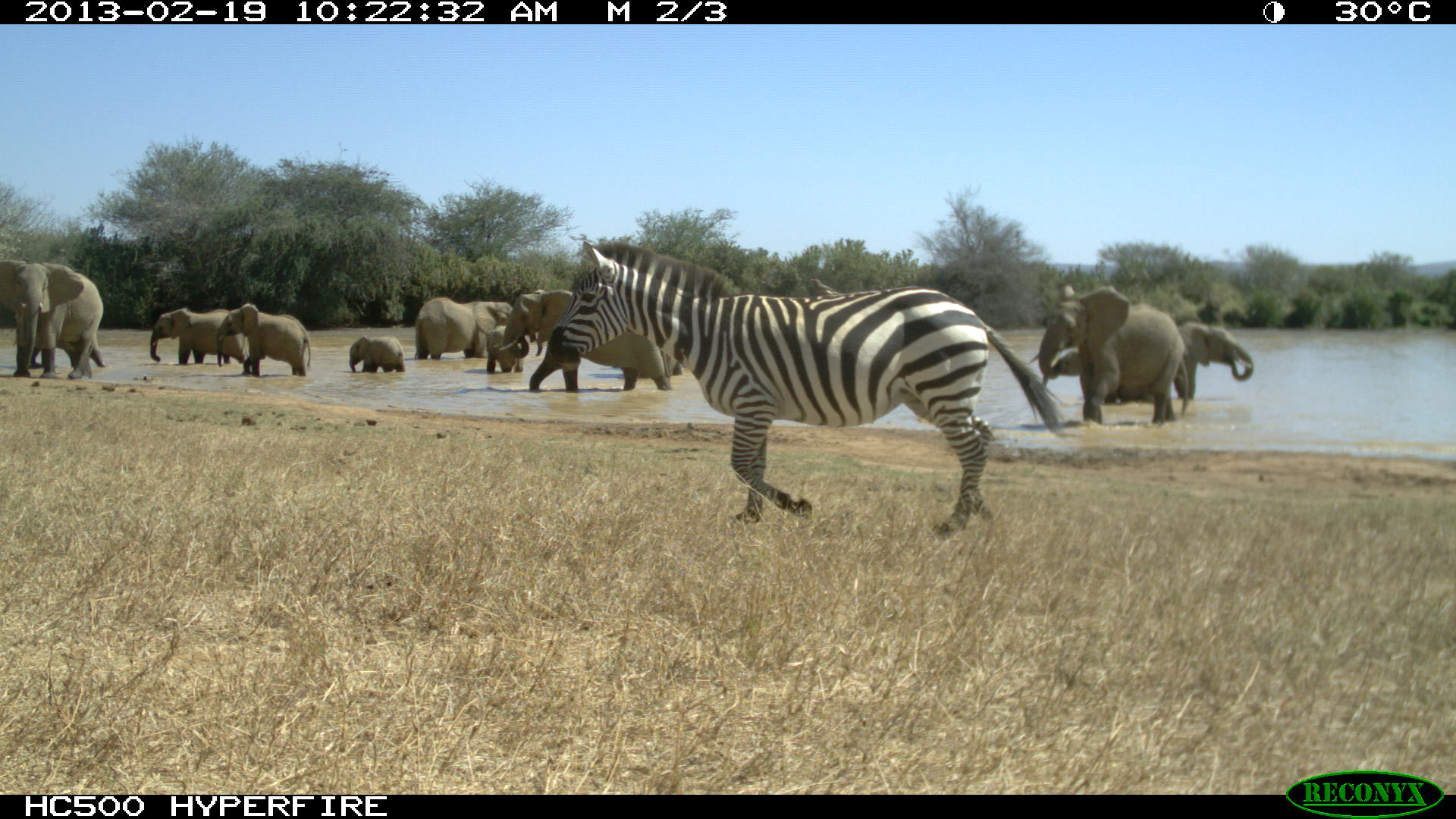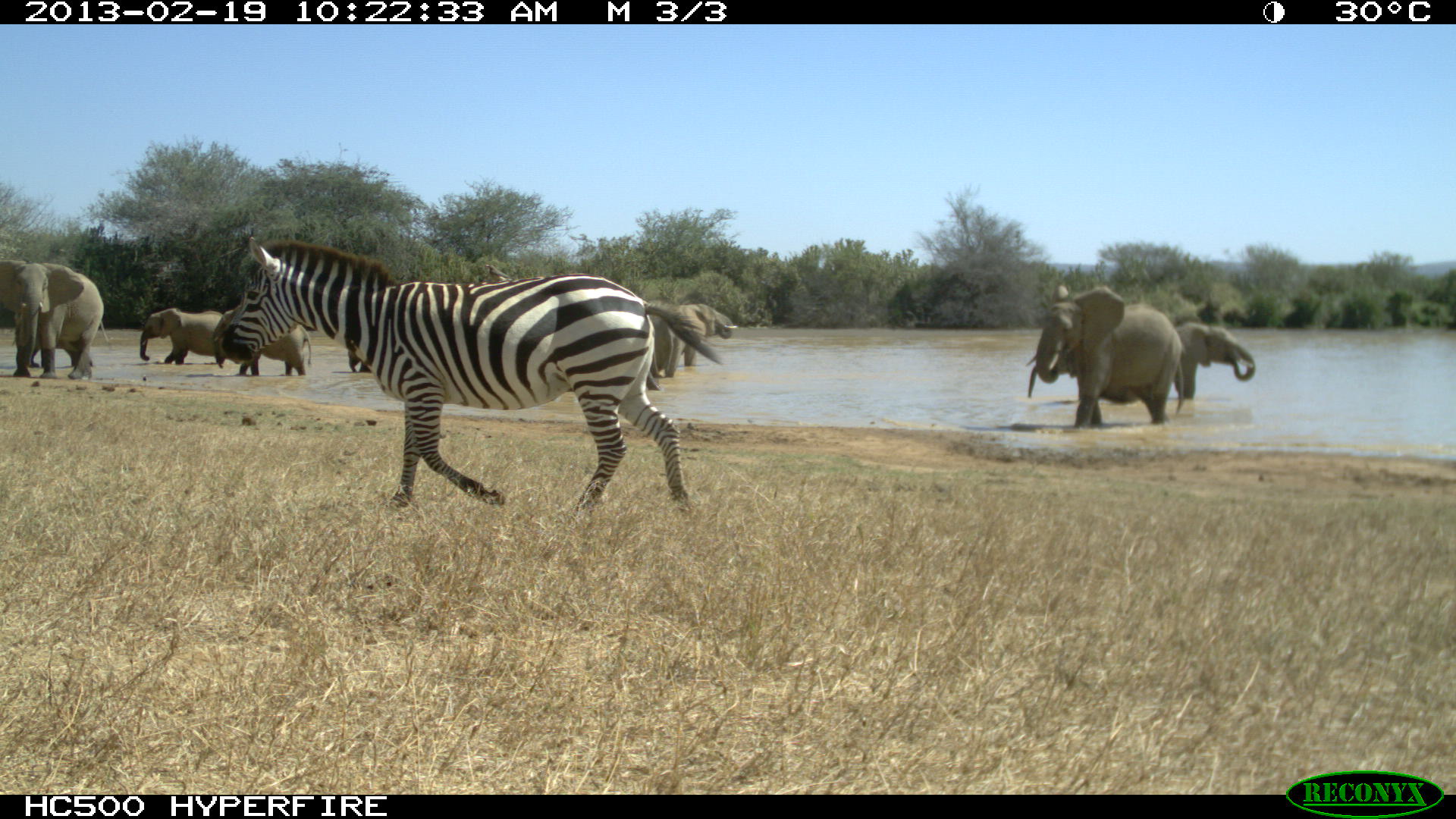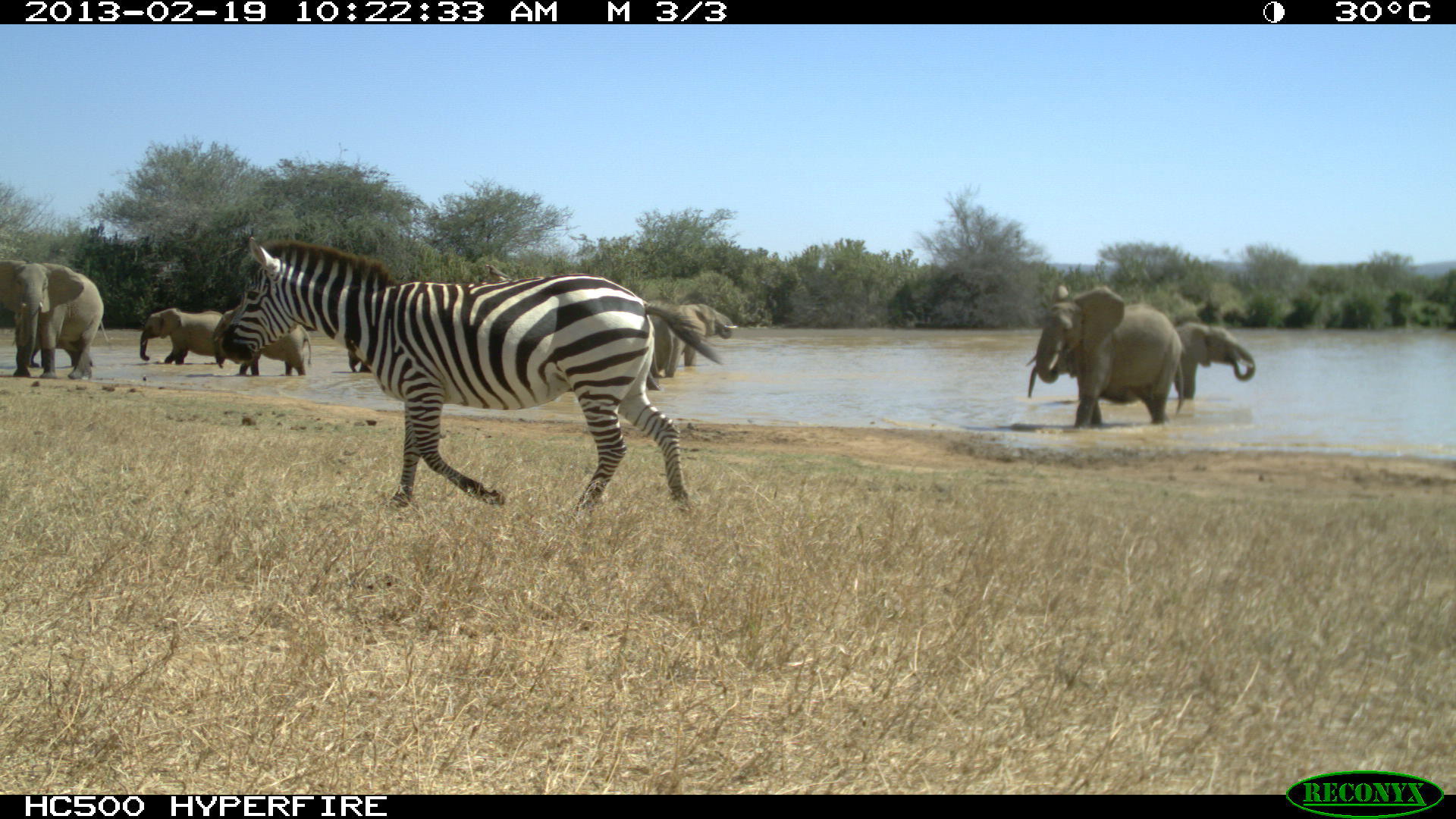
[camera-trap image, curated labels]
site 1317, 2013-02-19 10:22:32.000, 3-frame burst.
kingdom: Animalia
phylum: Chordata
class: Mammalia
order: Perissodactyla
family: Equidae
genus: Equus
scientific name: Equus quagga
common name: plains zebra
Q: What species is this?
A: Equus quagga (plains zebra).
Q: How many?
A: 1.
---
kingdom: Animalia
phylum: Chordata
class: Mammalia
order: Proboscidea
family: Elephantidae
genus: Loxodonta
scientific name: Loxodonta africana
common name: african bush elephant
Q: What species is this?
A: Loxodonta africana (african bush elephant).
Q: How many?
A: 13.